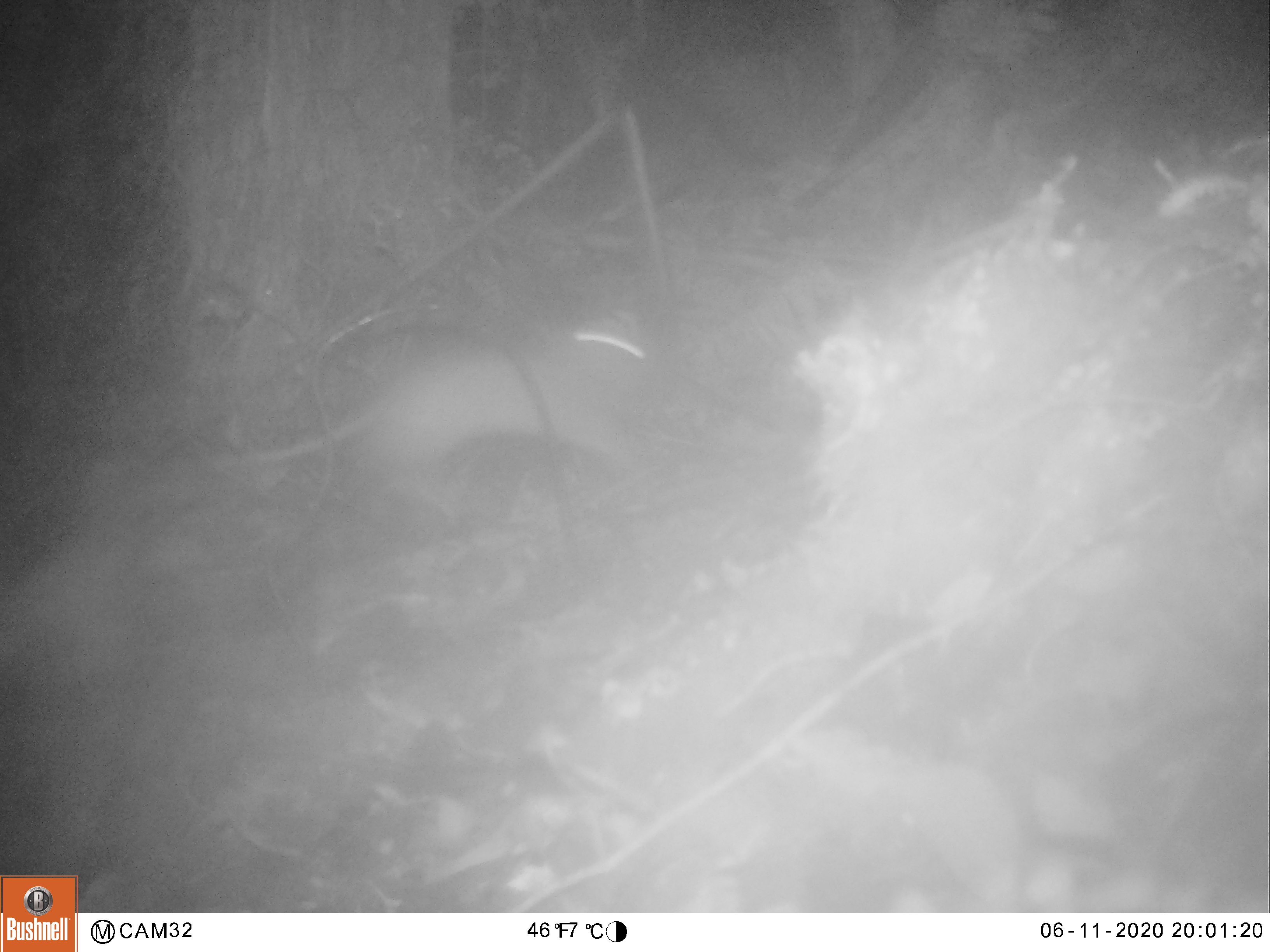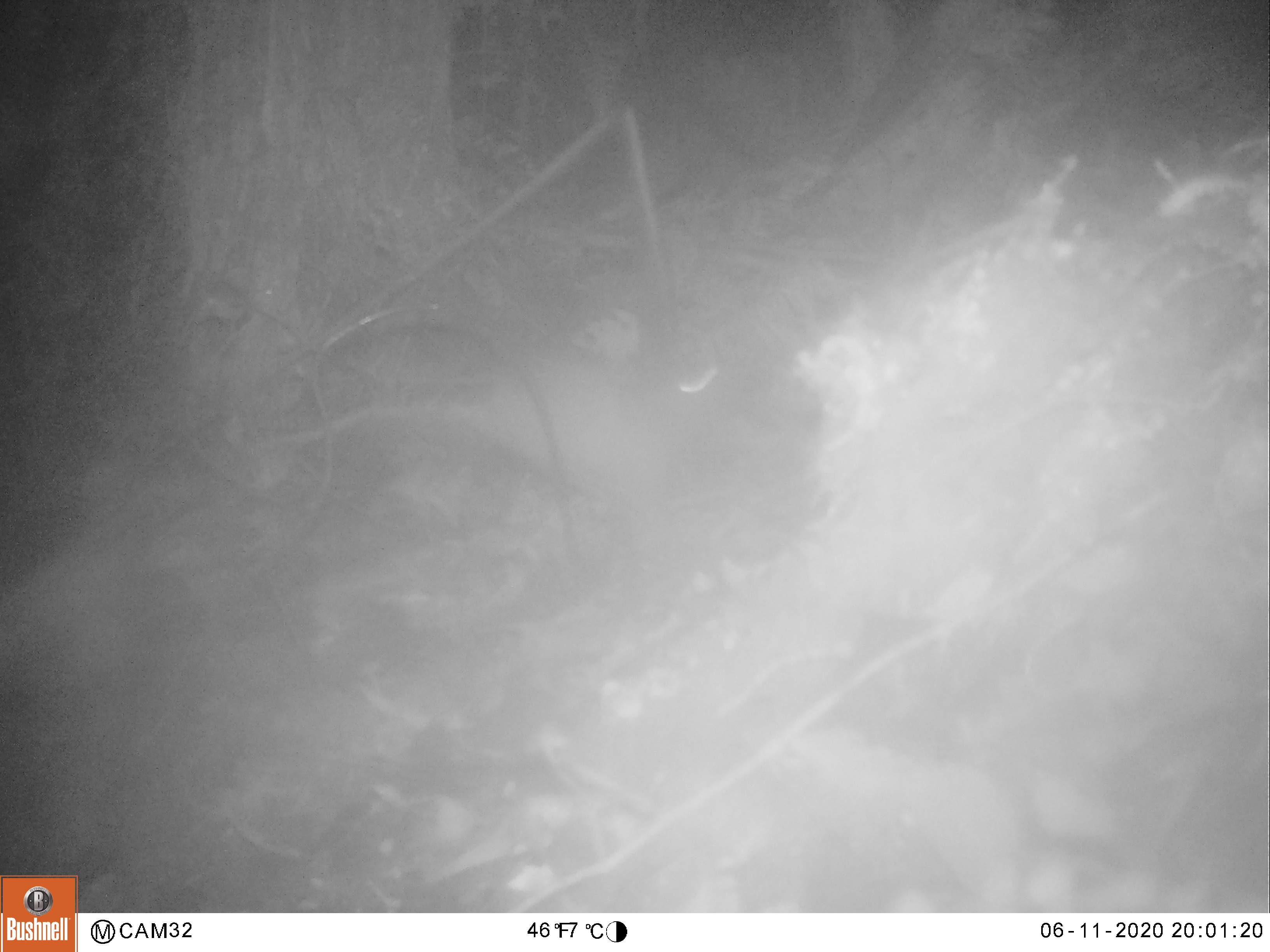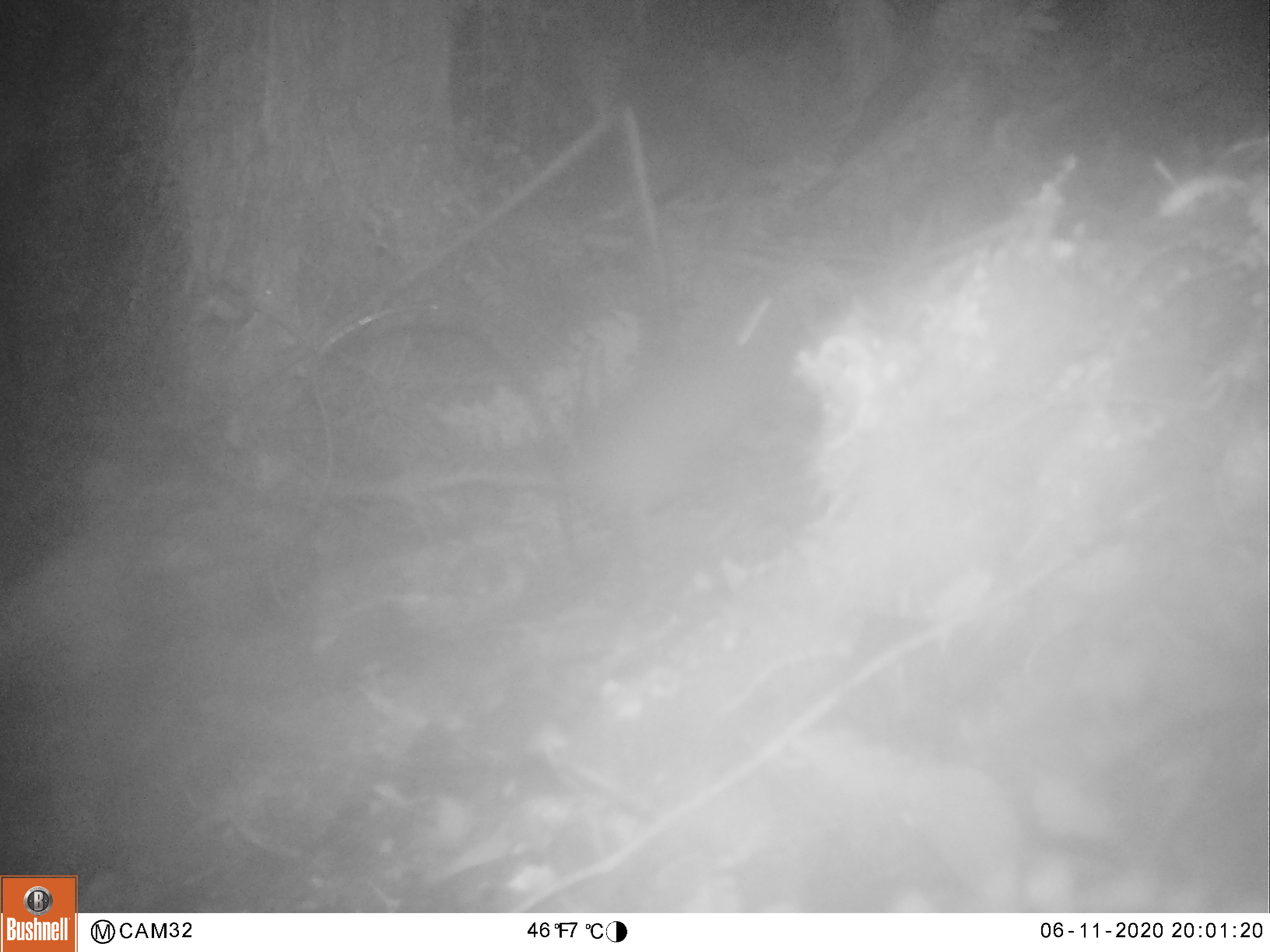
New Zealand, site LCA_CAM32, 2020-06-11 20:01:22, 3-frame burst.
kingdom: Animalia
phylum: Chordata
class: Mammalia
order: Rodentia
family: Muridae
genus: Rattus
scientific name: Rattus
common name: rat